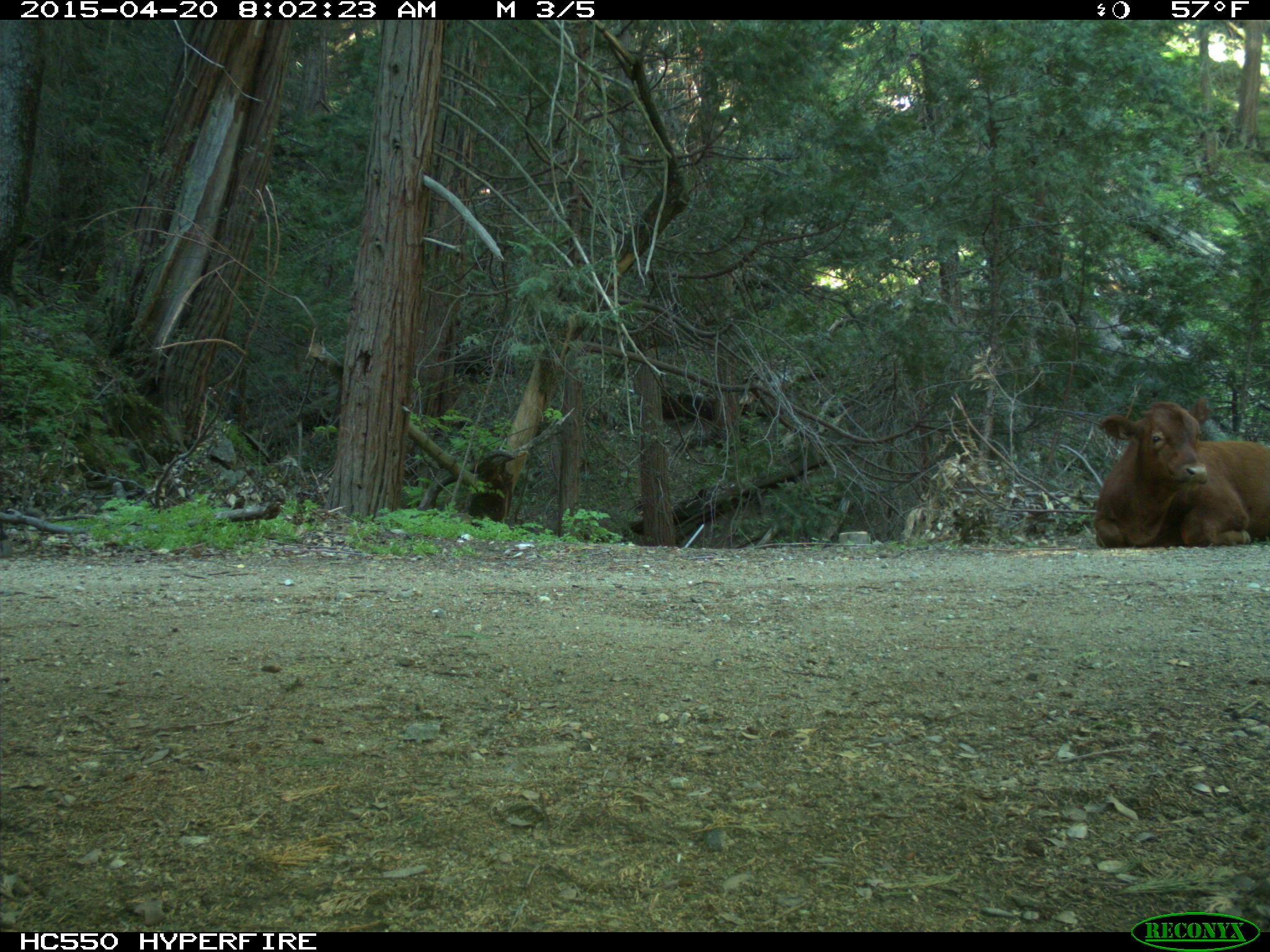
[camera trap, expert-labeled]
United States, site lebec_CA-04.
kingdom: Animalia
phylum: Chordata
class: Mammalia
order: Artiodactyla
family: Bovidae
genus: Bos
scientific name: Bos taurus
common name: domestic cow